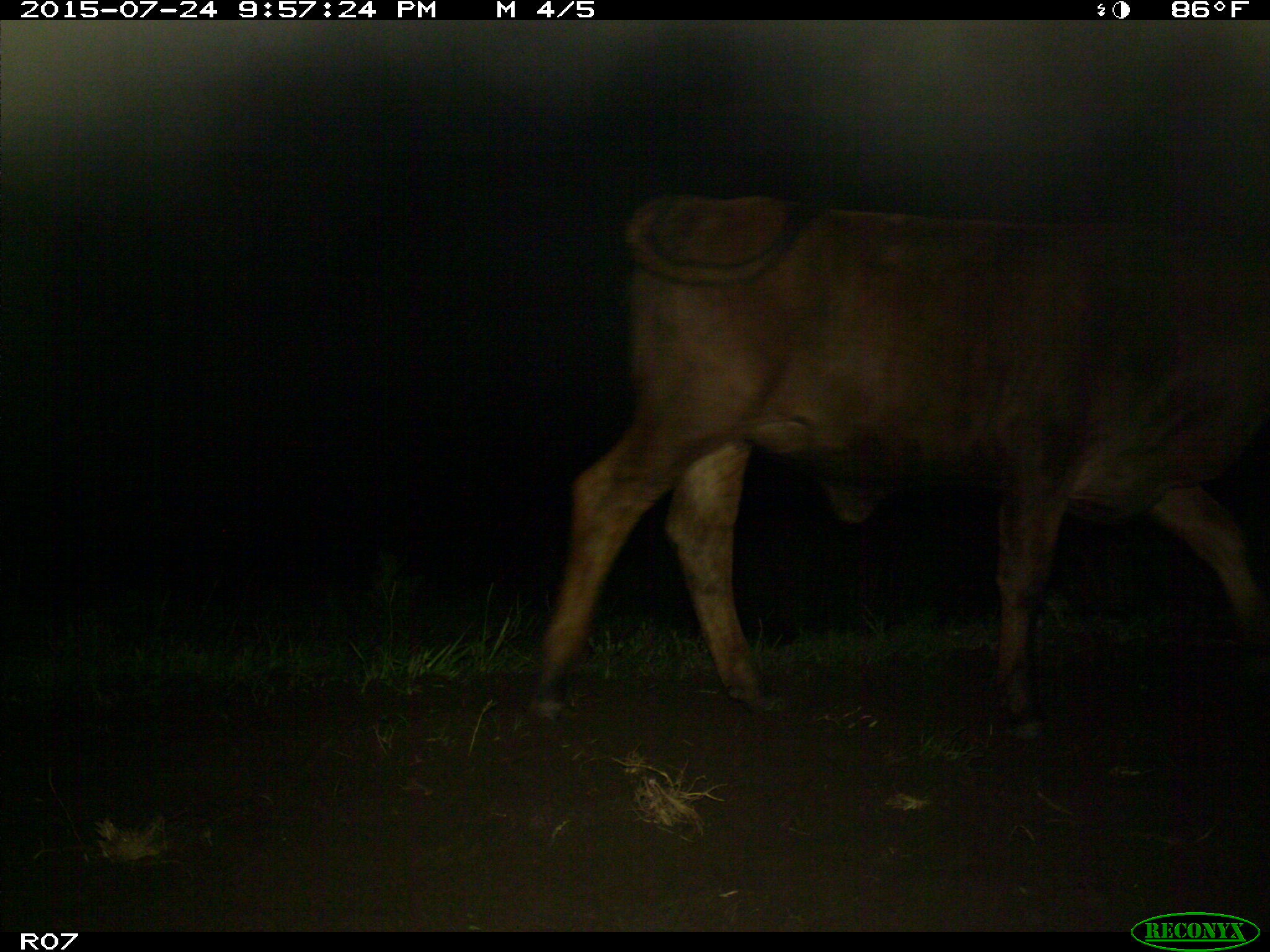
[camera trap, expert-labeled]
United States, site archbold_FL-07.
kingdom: Animalia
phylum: Chordata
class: Mammalia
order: Artiodactyla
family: Bovidae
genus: Bos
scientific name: Bos taurus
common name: domestic cow